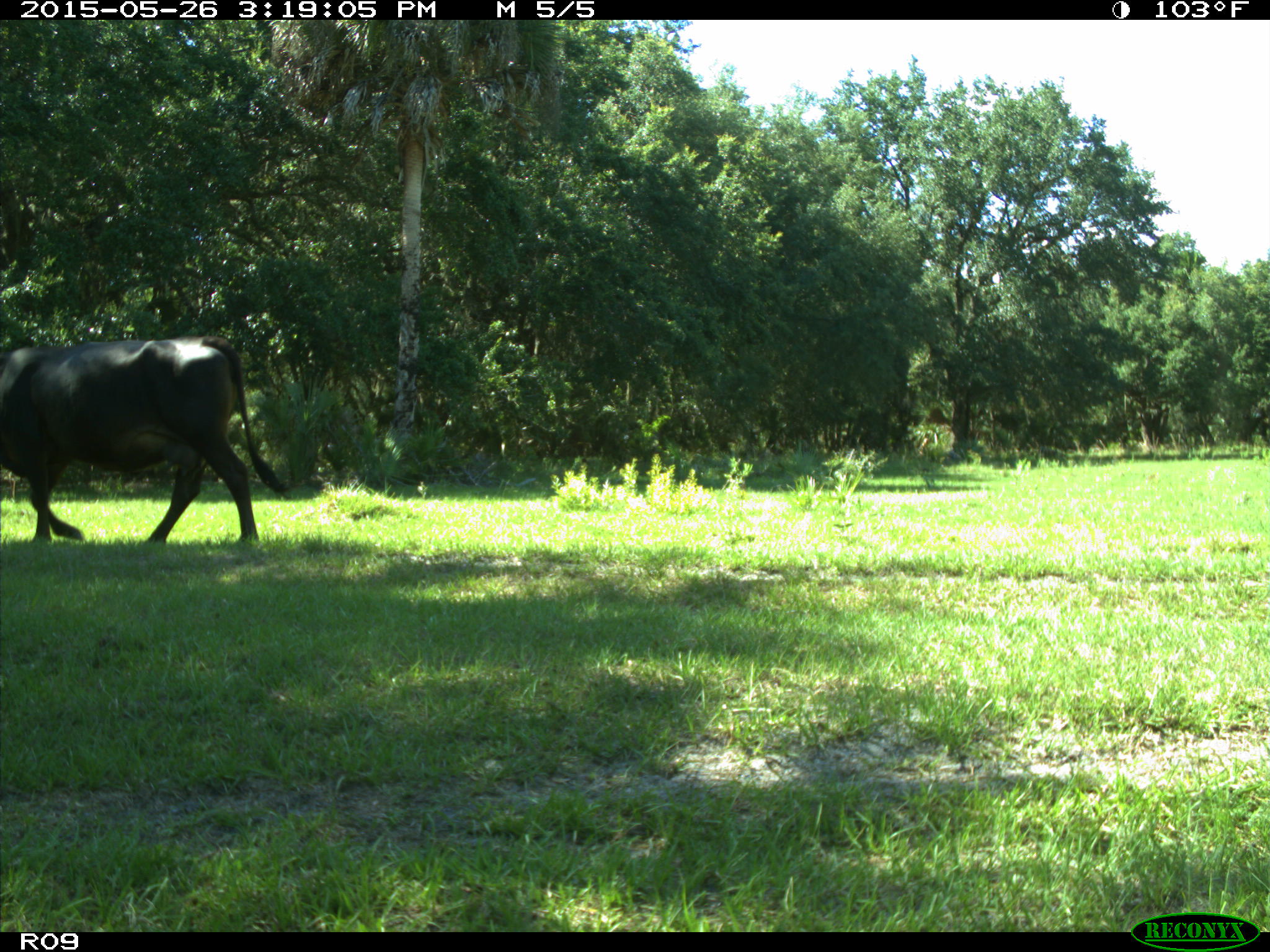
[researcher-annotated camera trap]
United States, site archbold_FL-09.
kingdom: Animalia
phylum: Chordata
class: Mammalia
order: Artiodactyla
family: Bovidae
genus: Bos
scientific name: Bos taurus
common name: domestic cow